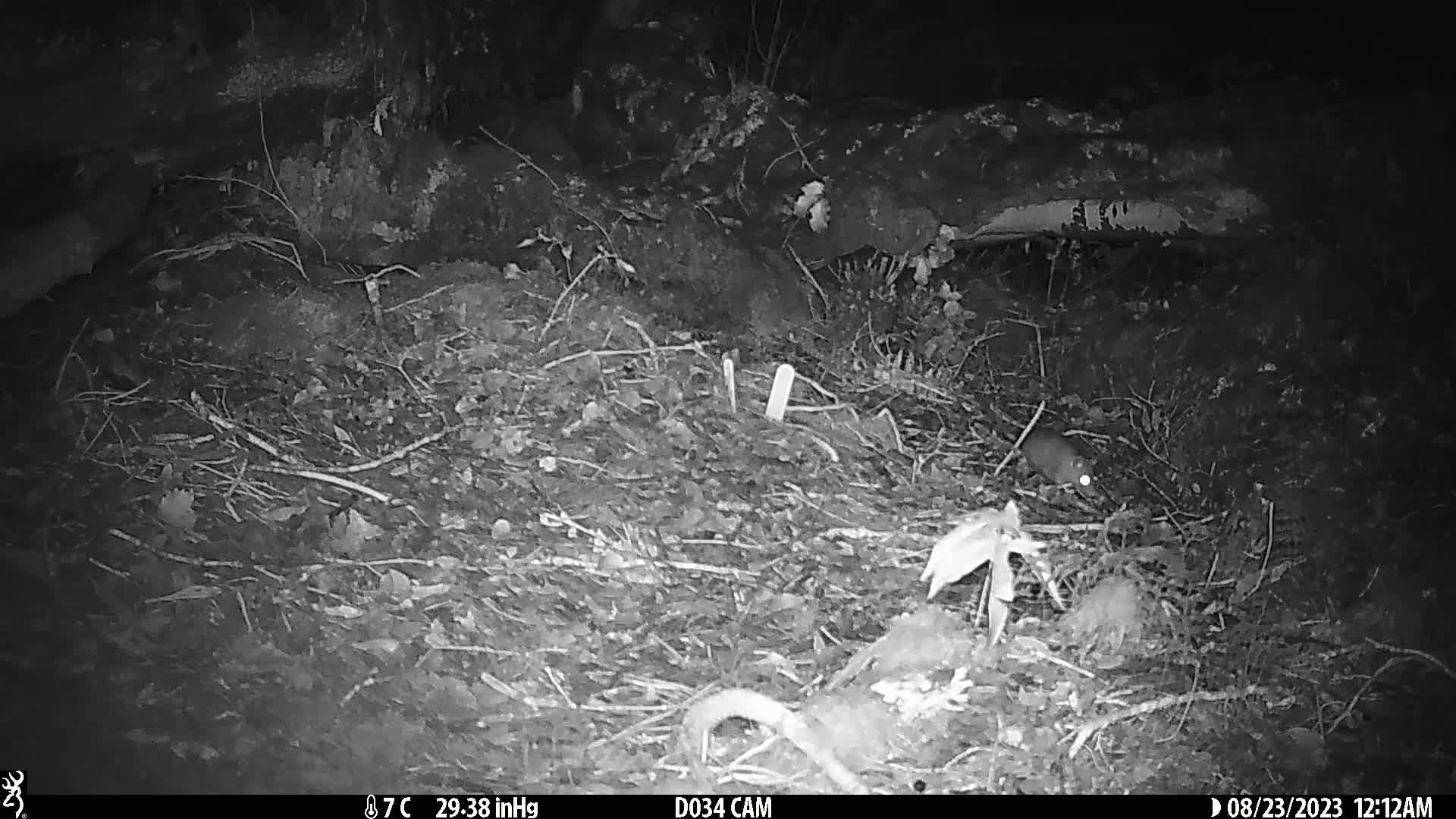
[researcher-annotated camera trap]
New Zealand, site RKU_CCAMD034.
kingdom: Animalia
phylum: Chordata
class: Mammalia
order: Rodentia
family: Muridae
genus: Rattus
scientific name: Rattus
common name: rat